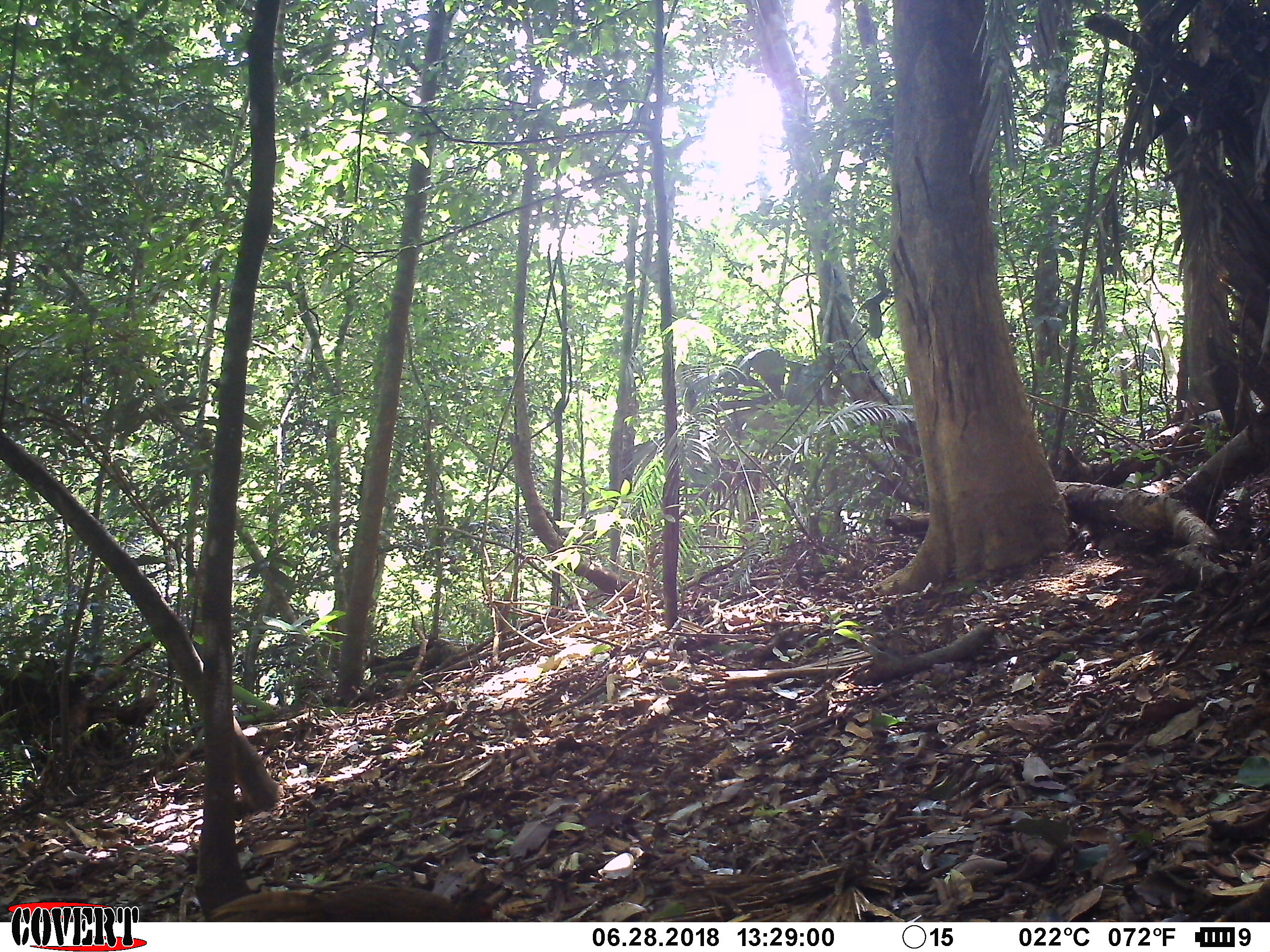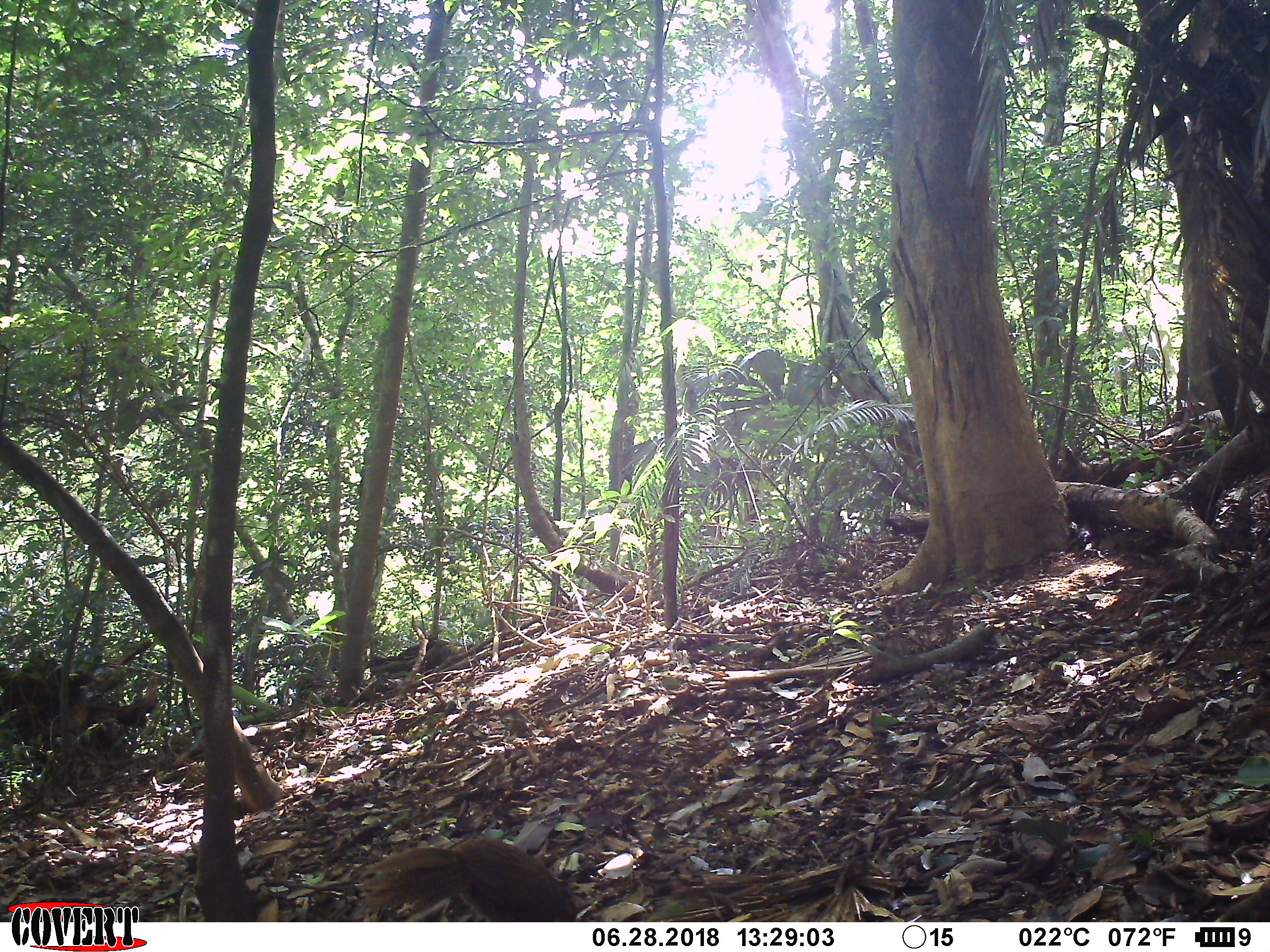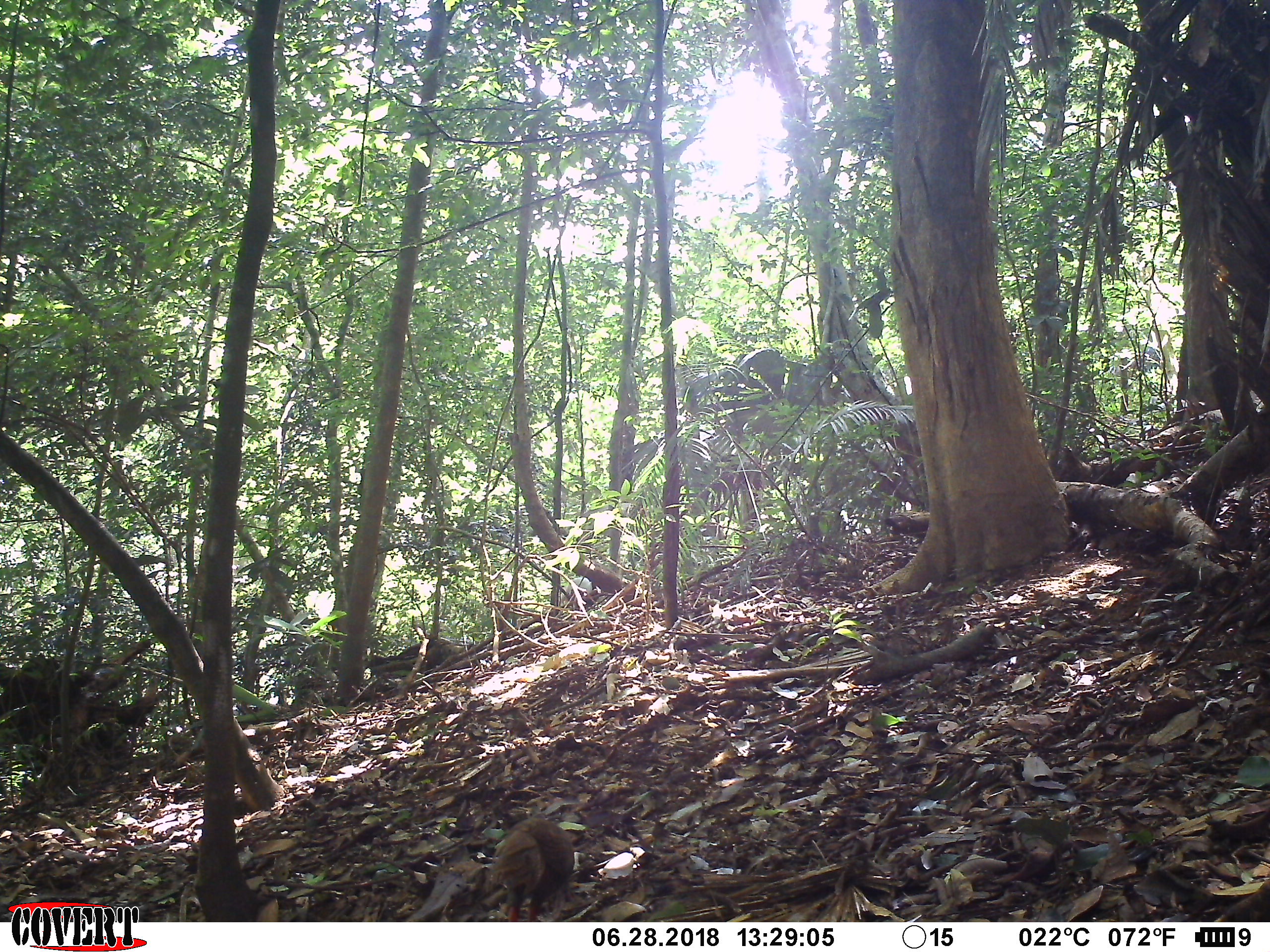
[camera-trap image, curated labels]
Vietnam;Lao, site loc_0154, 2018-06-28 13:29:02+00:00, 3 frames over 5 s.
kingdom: Animalia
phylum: Chordata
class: Aves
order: Galliformes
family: Phasianidae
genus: Lophura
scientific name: Lophura nycthemera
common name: silver pheasant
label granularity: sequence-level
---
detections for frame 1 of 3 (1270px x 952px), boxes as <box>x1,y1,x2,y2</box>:
silver pheasant: <box>209,883,493,922</box>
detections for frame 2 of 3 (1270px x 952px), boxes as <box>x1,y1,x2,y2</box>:
silver pheasant: <box>355,837,578,922</box>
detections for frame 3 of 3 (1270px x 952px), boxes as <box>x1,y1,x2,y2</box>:
silver pheasant: <box>491,817,574,922</box>